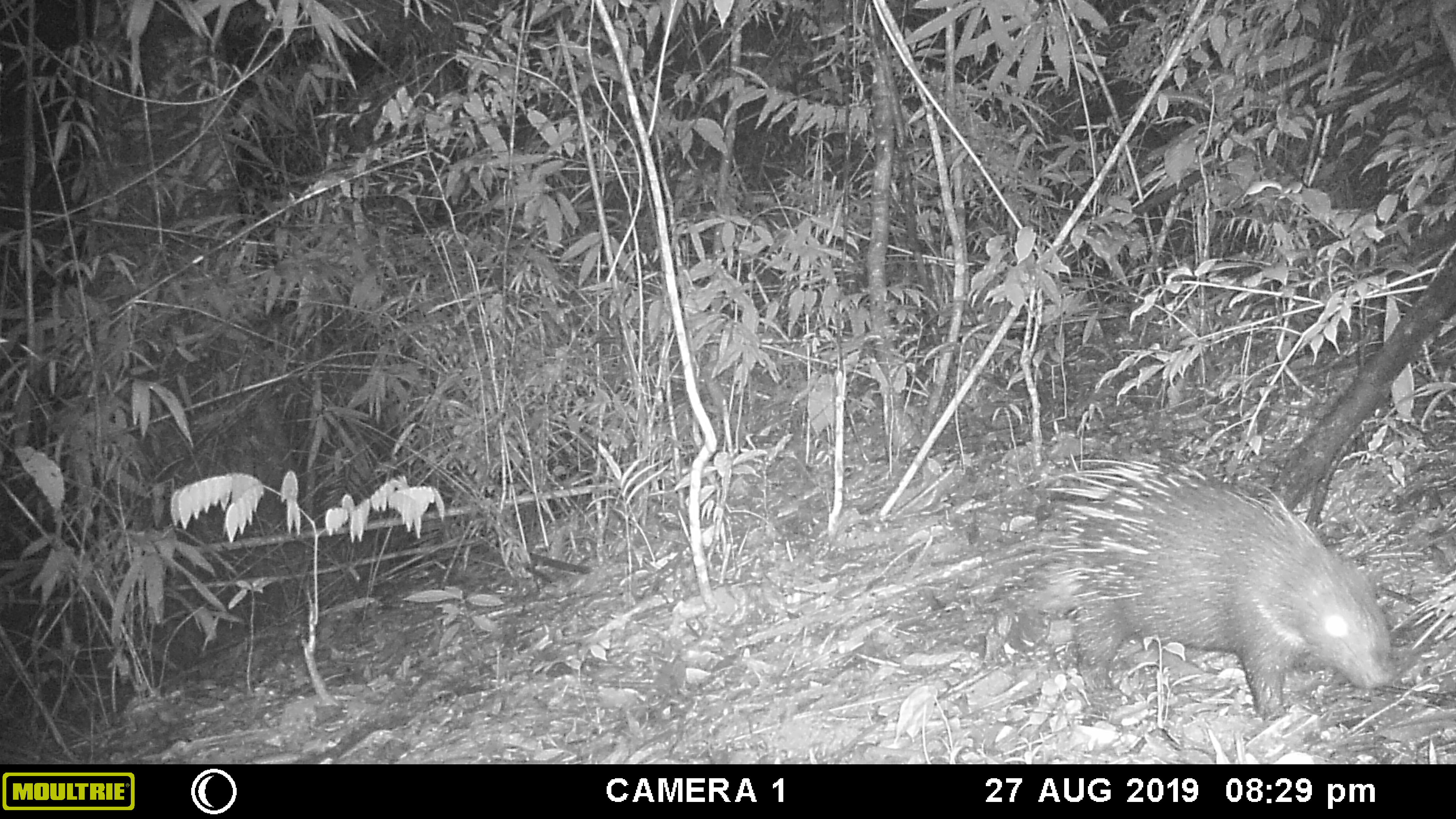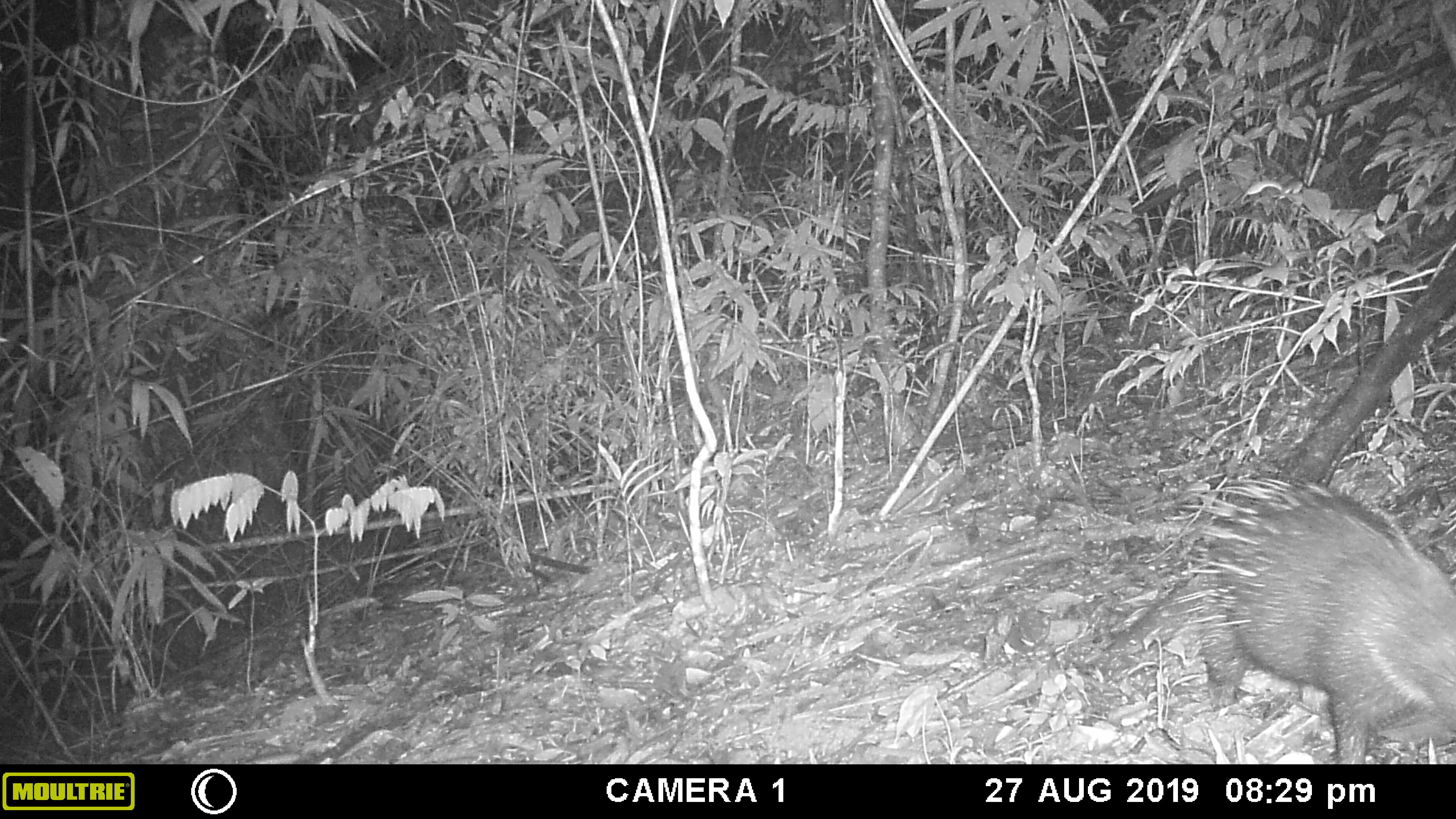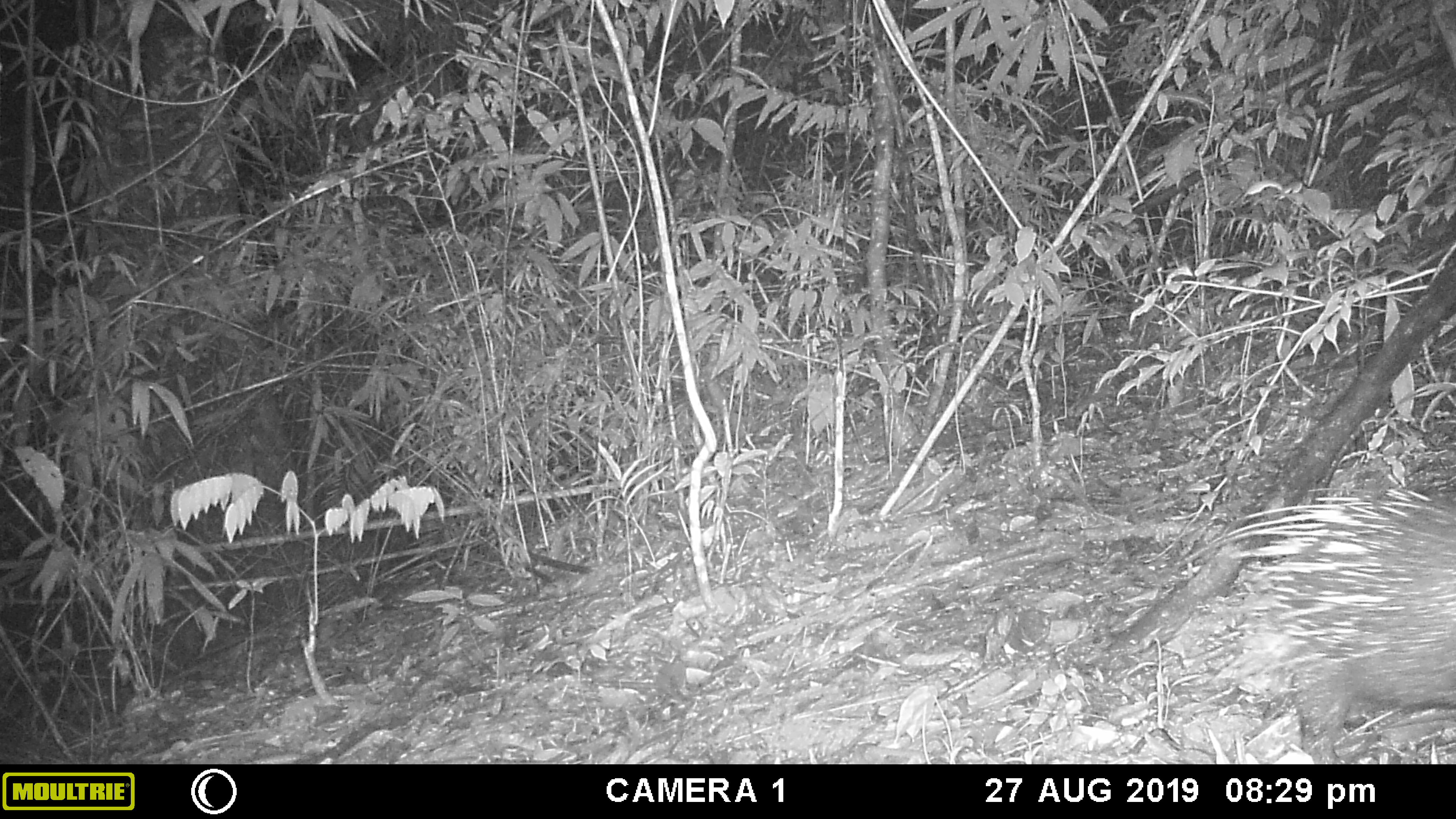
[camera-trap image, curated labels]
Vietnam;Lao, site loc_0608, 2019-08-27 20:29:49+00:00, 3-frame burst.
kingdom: Animalia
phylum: Chordata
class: Mammalia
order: Rodentia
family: Hystricidae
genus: Hystrix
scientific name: Hystrix brachyura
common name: malayan porcupine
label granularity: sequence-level